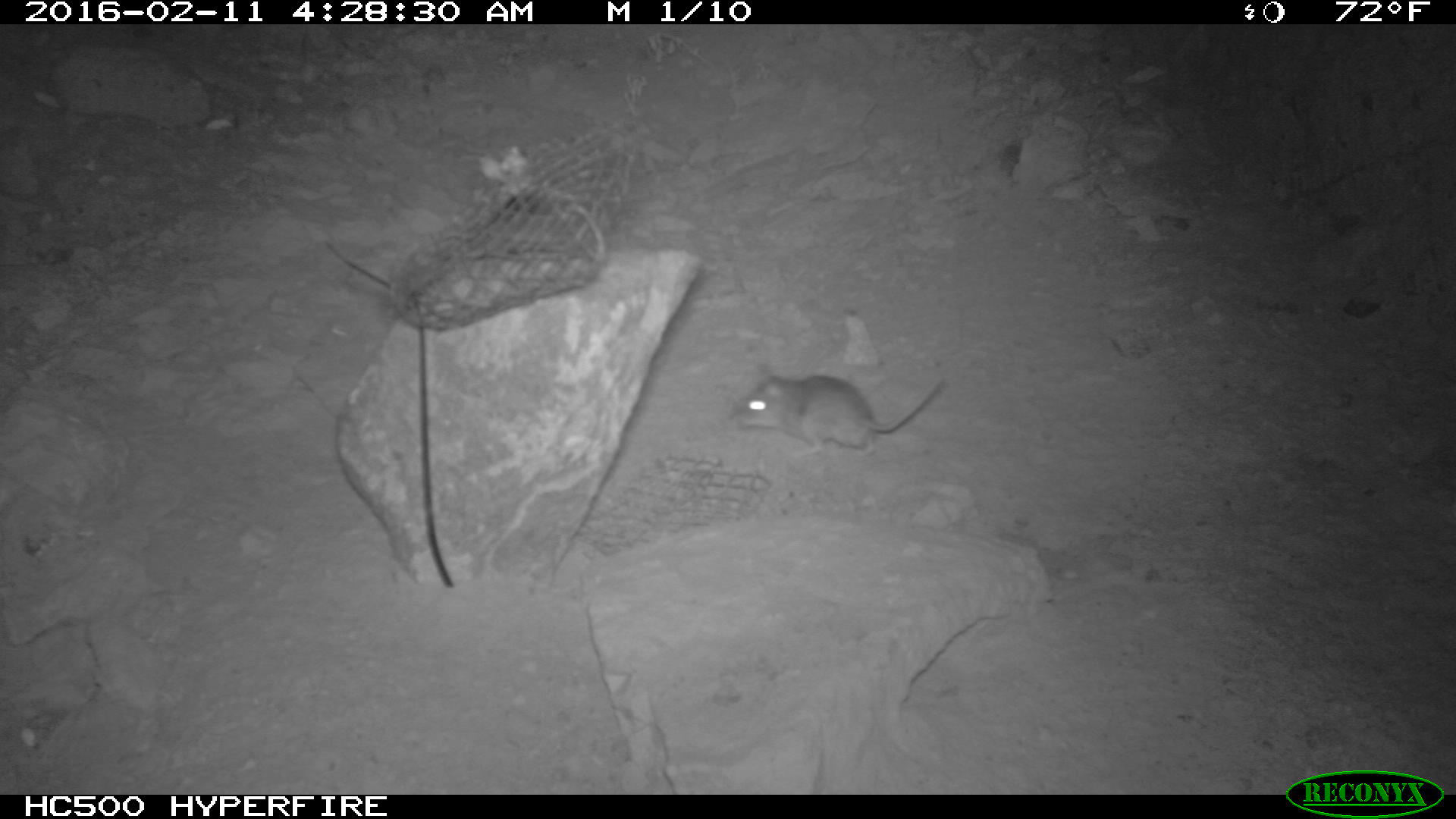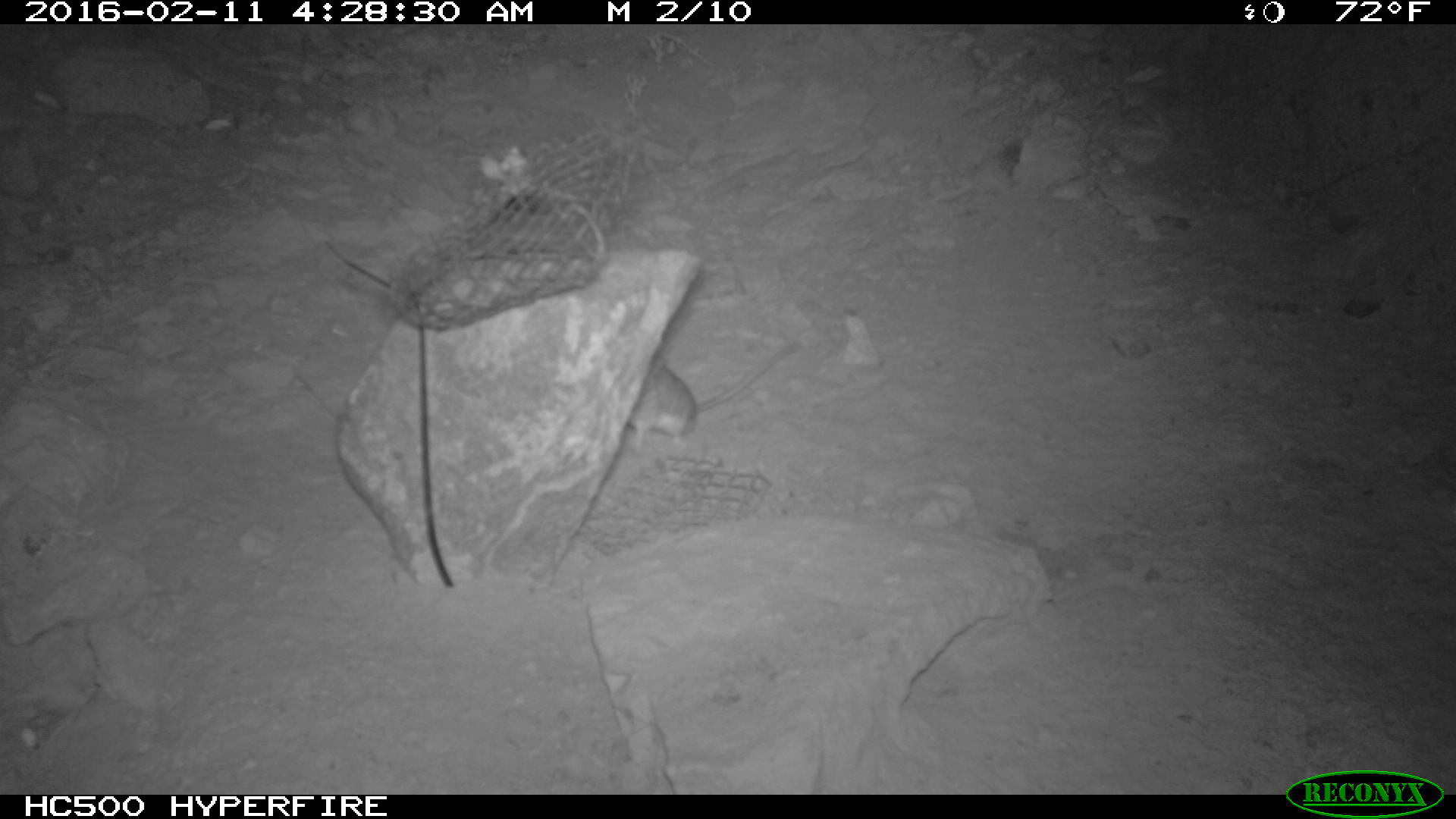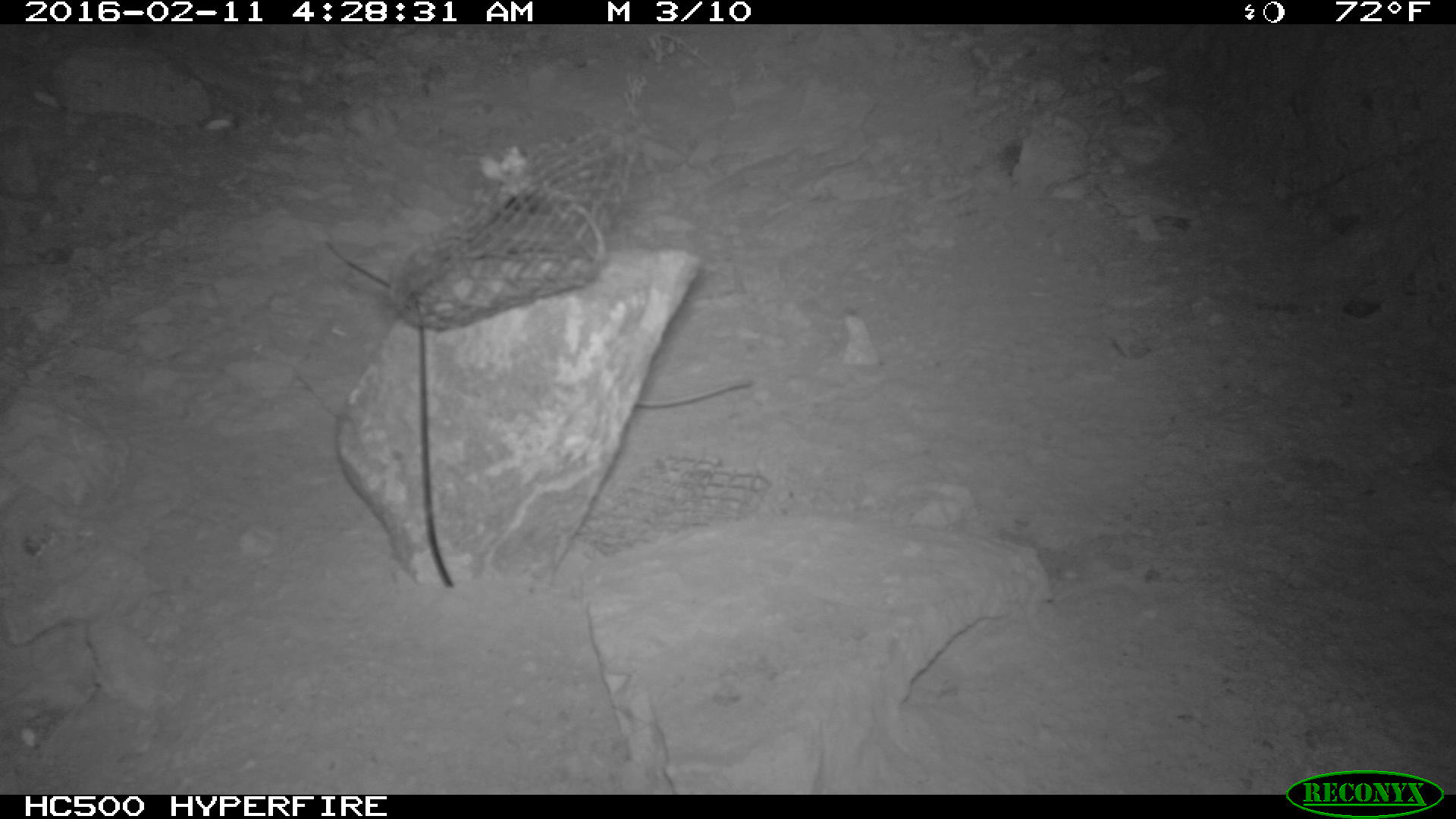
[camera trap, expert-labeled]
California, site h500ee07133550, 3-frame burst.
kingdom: Animalia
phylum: Chordata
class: Mammalia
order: Rodentia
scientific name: Rodentia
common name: rodent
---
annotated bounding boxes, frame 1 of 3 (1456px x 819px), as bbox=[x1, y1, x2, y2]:
rodent: bbox=[730, 372, 943, 460]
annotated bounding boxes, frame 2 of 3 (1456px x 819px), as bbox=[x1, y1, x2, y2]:
rodent: bbox=[623, 352, 795, 451]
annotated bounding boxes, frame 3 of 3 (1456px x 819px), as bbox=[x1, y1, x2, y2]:
rodent: bbox=[629, 377, 757, 410]